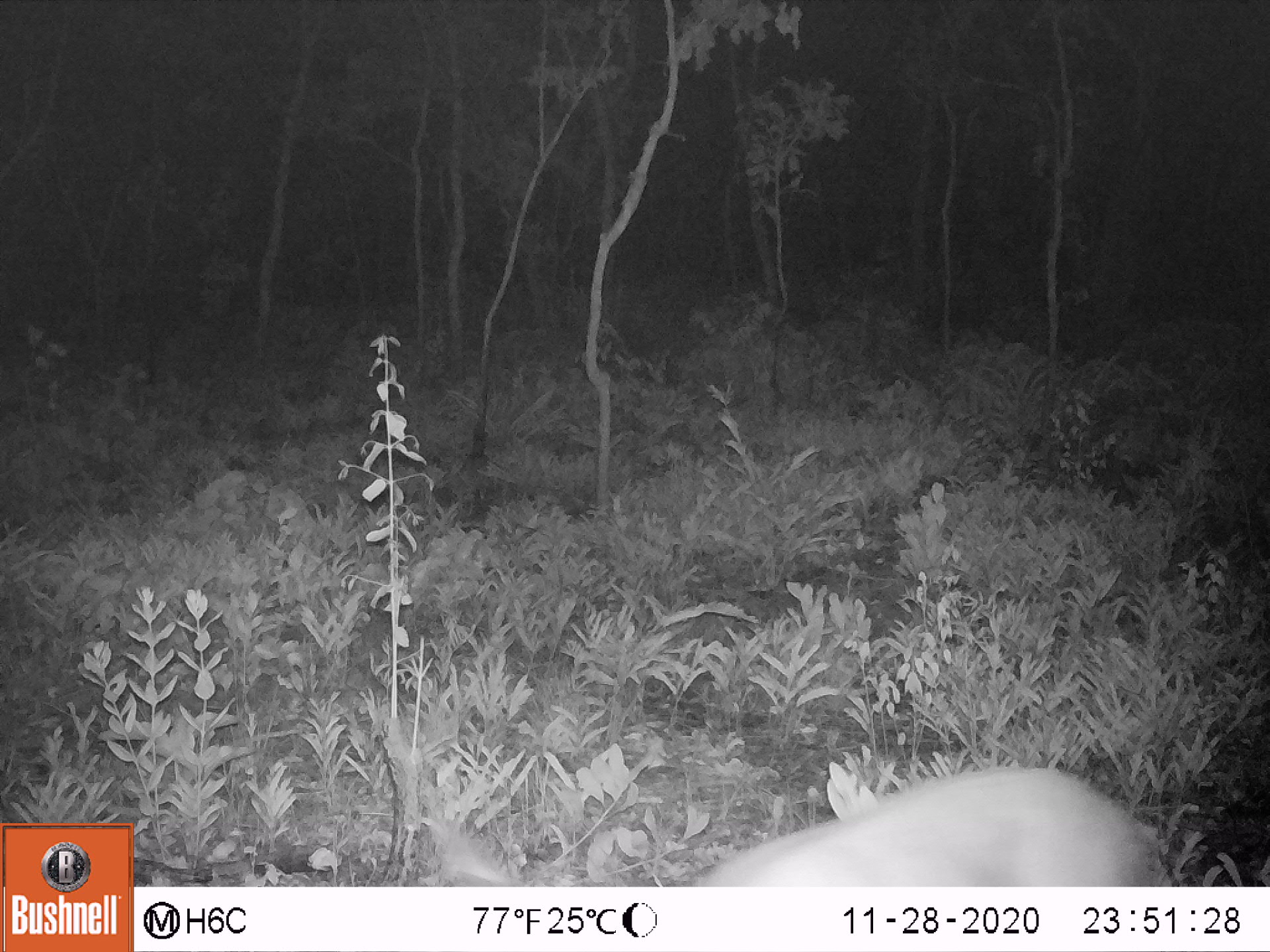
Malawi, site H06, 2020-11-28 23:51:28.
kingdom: Animalia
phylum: Chordata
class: Mammalia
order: Artiodactyla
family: Bovidae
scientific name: Antilopinae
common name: small antelope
Small antelope (Antilopinae), count 1.